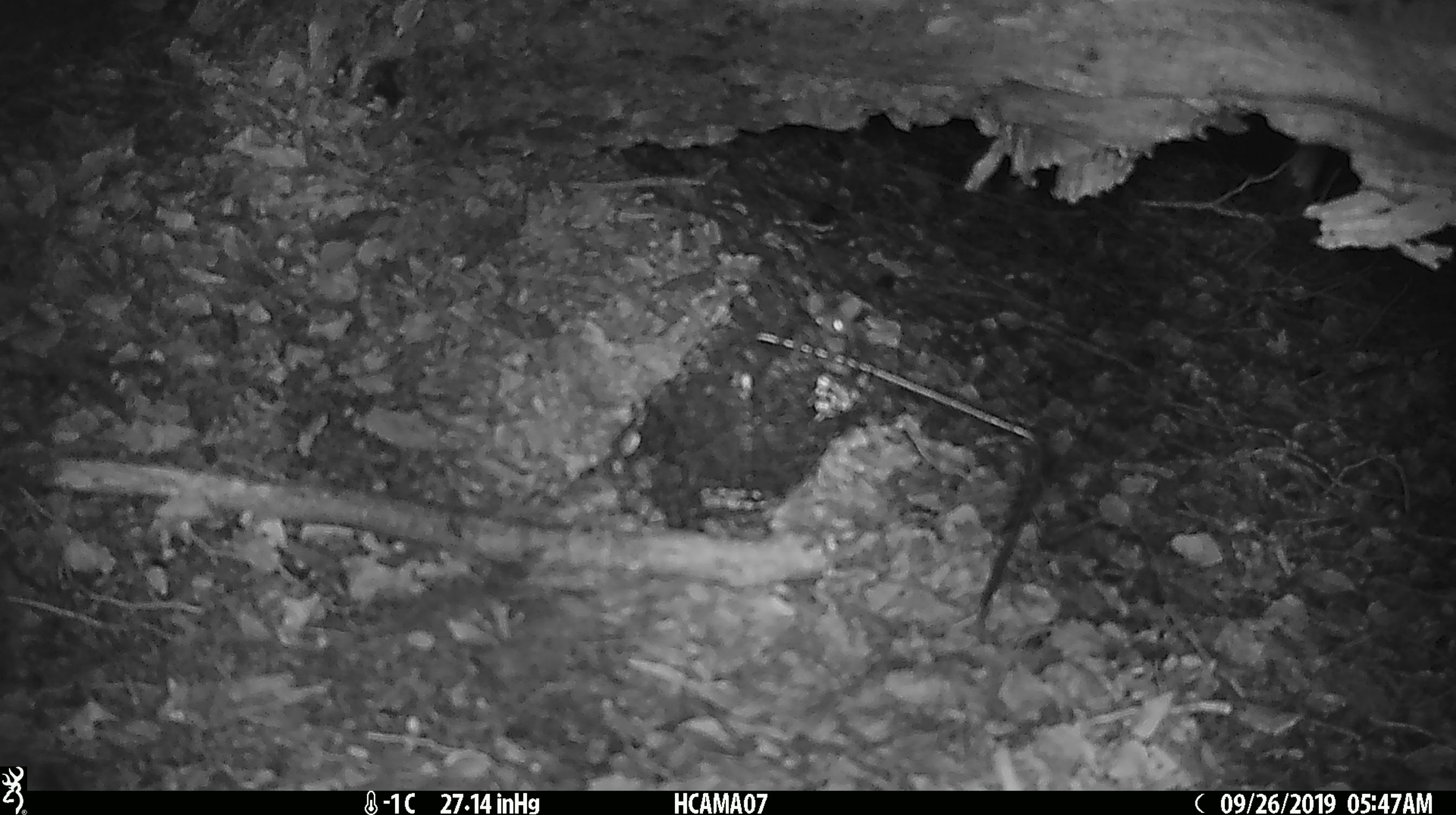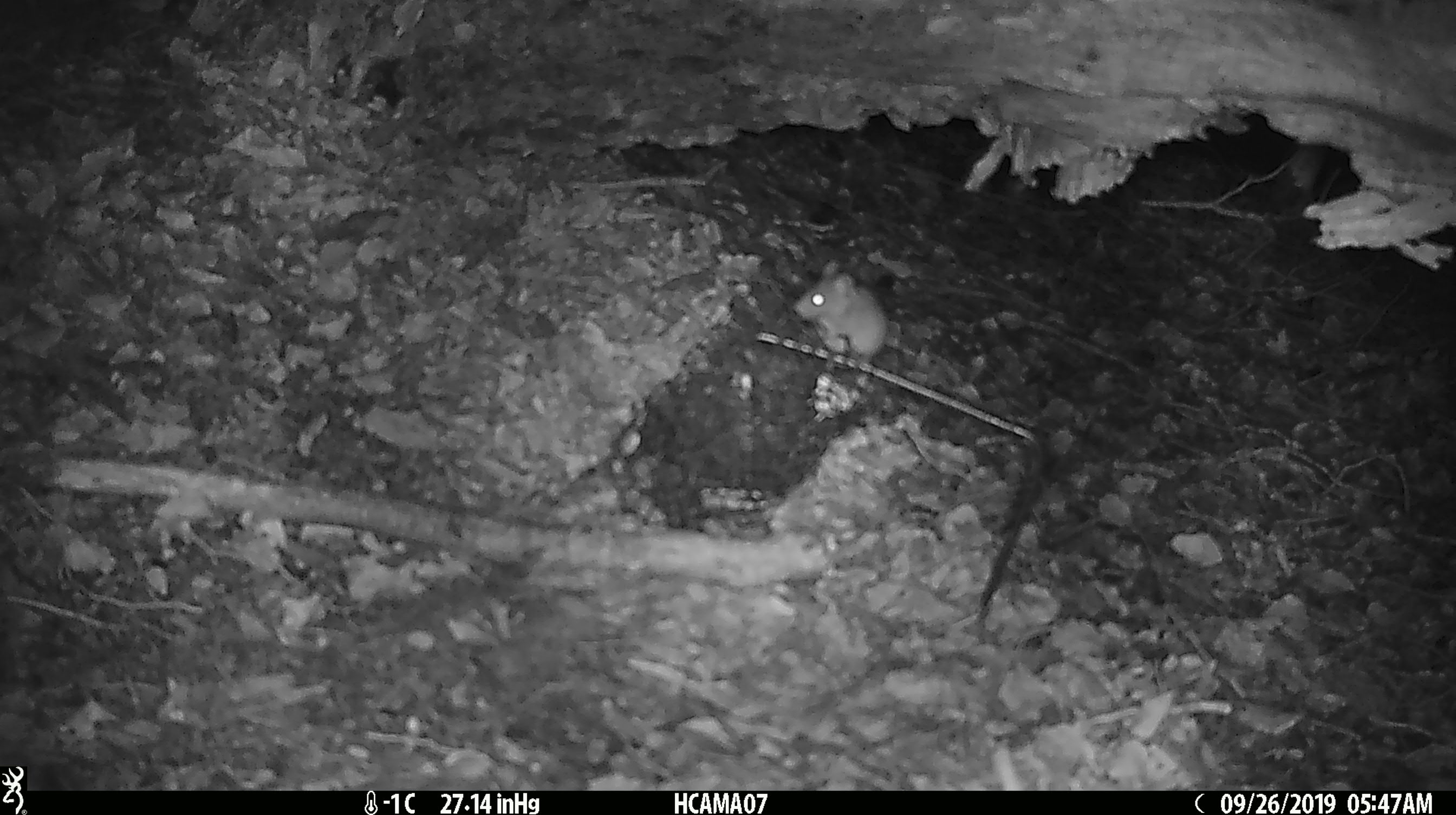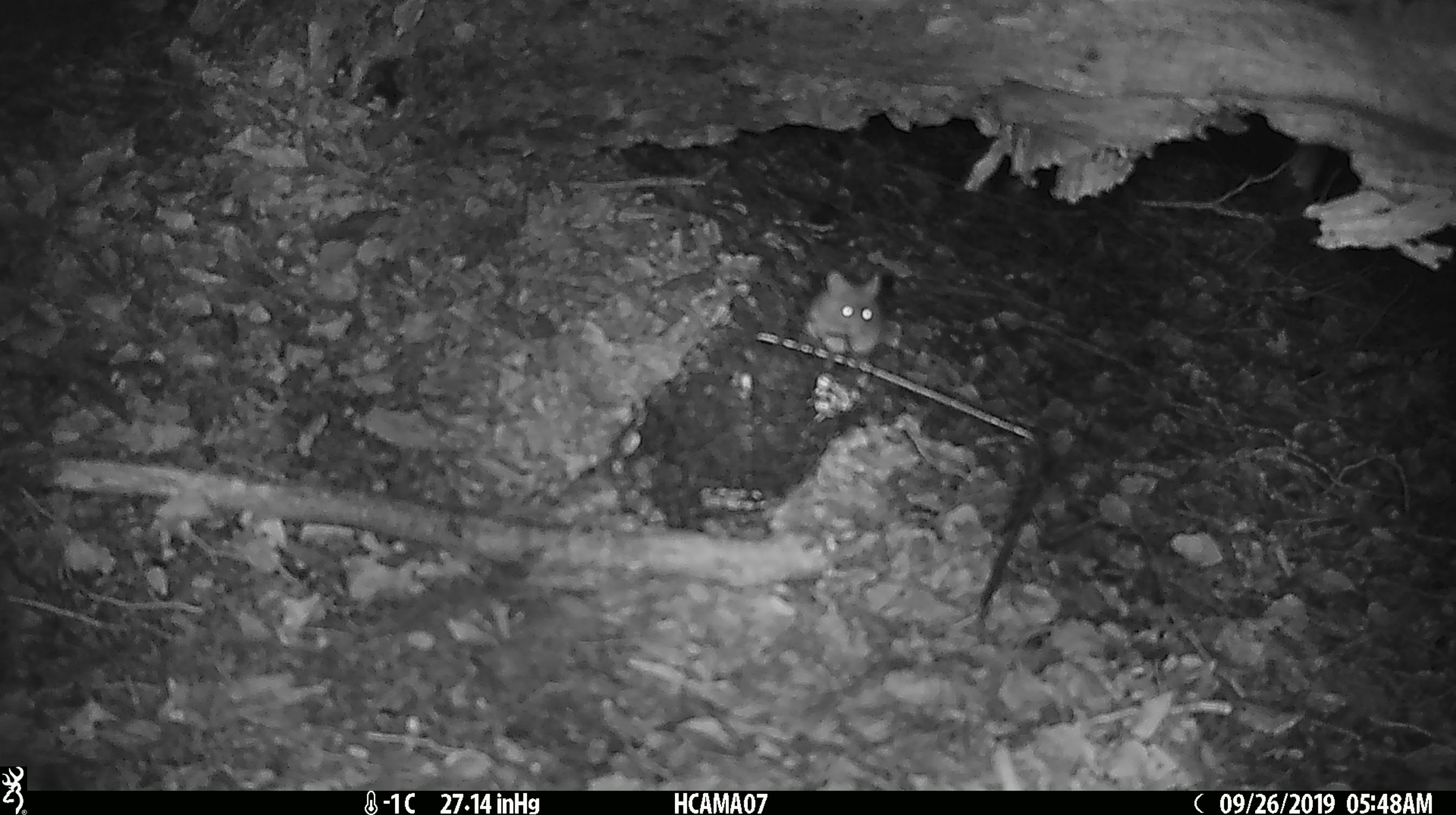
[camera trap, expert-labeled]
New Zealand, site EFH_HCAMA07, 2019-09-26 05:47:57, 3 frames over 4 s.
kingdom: Animalia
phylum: Chordata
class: Mammalia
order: Rodentia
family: Muridae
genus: Mus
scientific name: Mus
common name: mouse